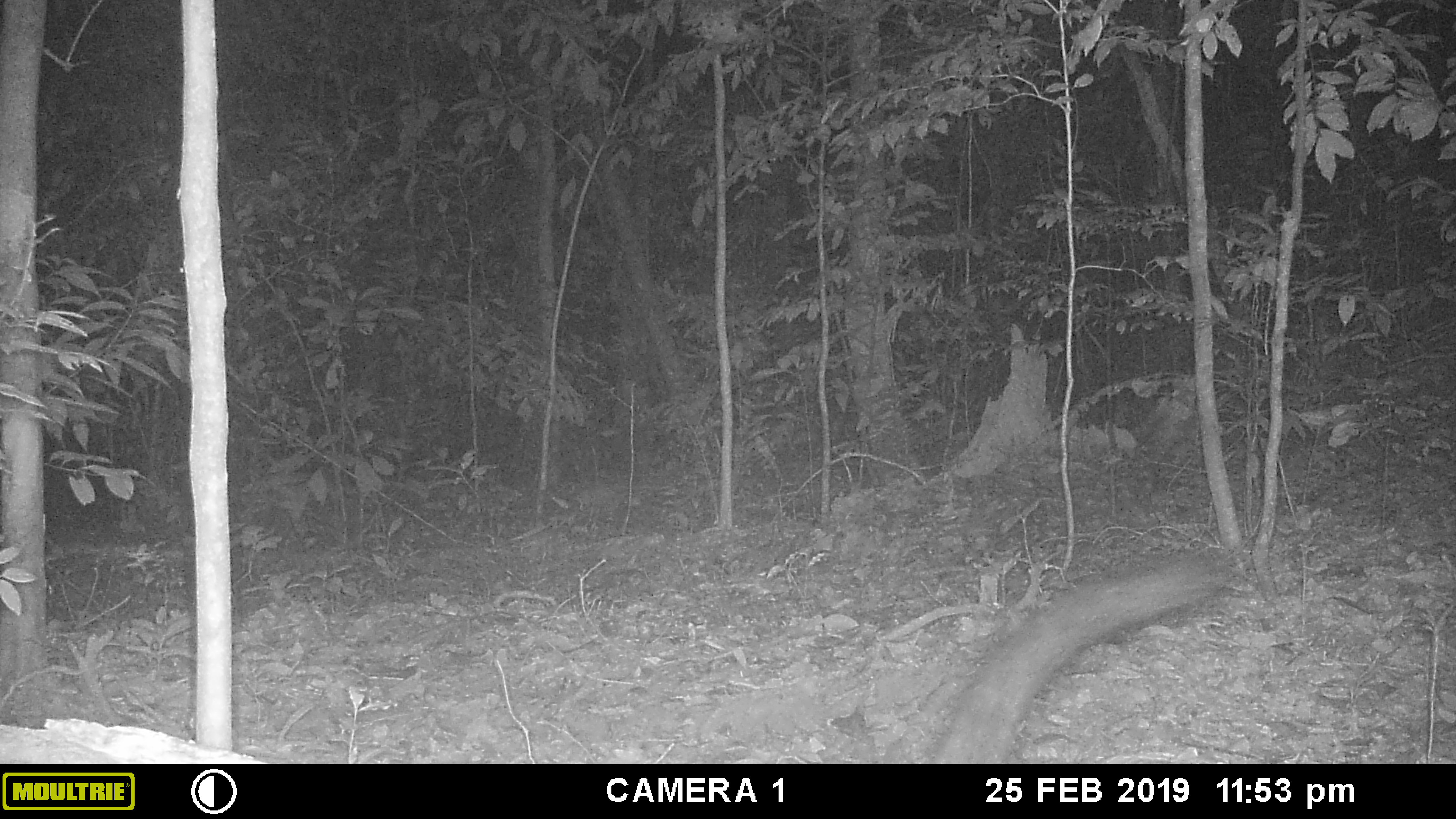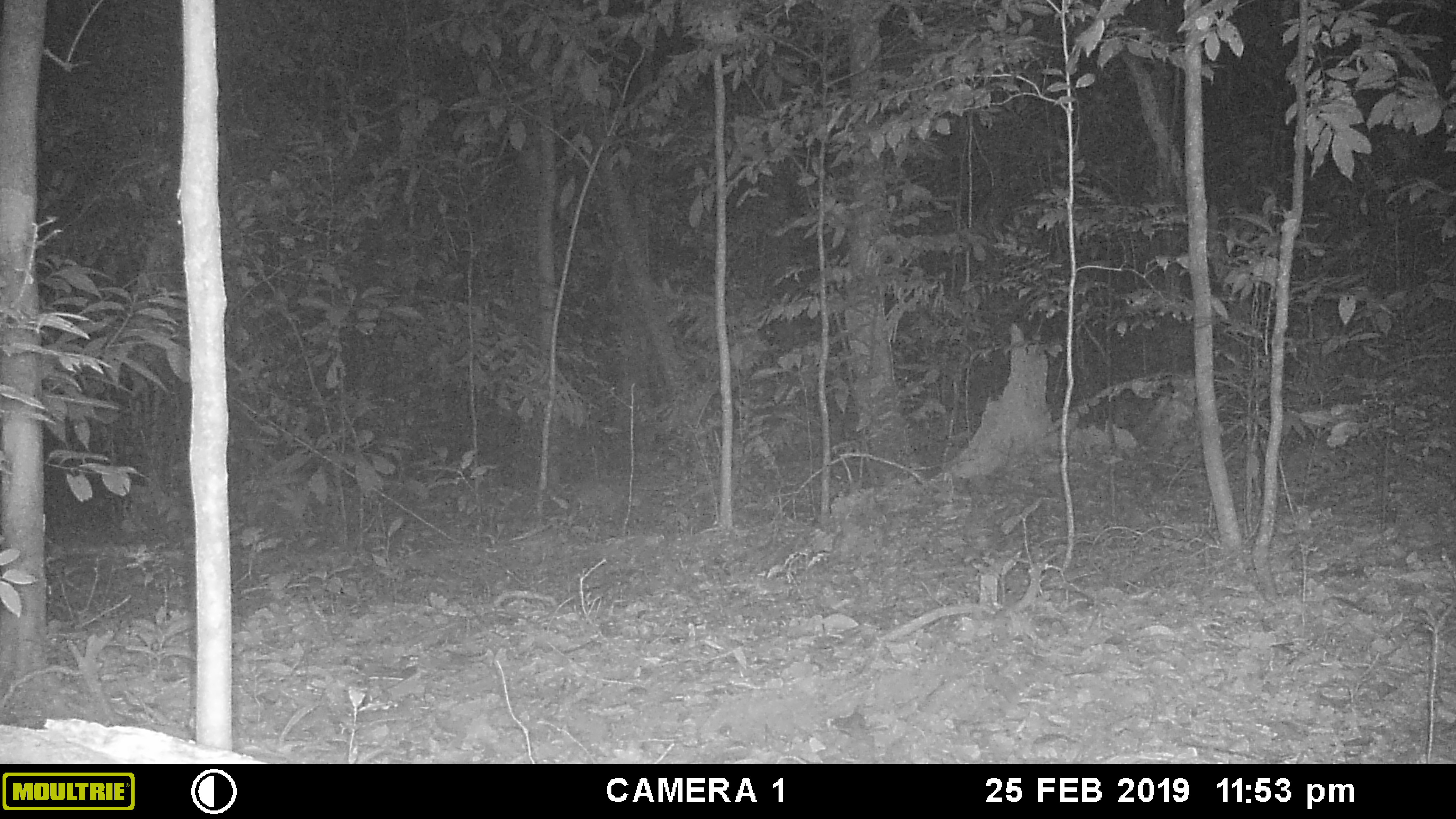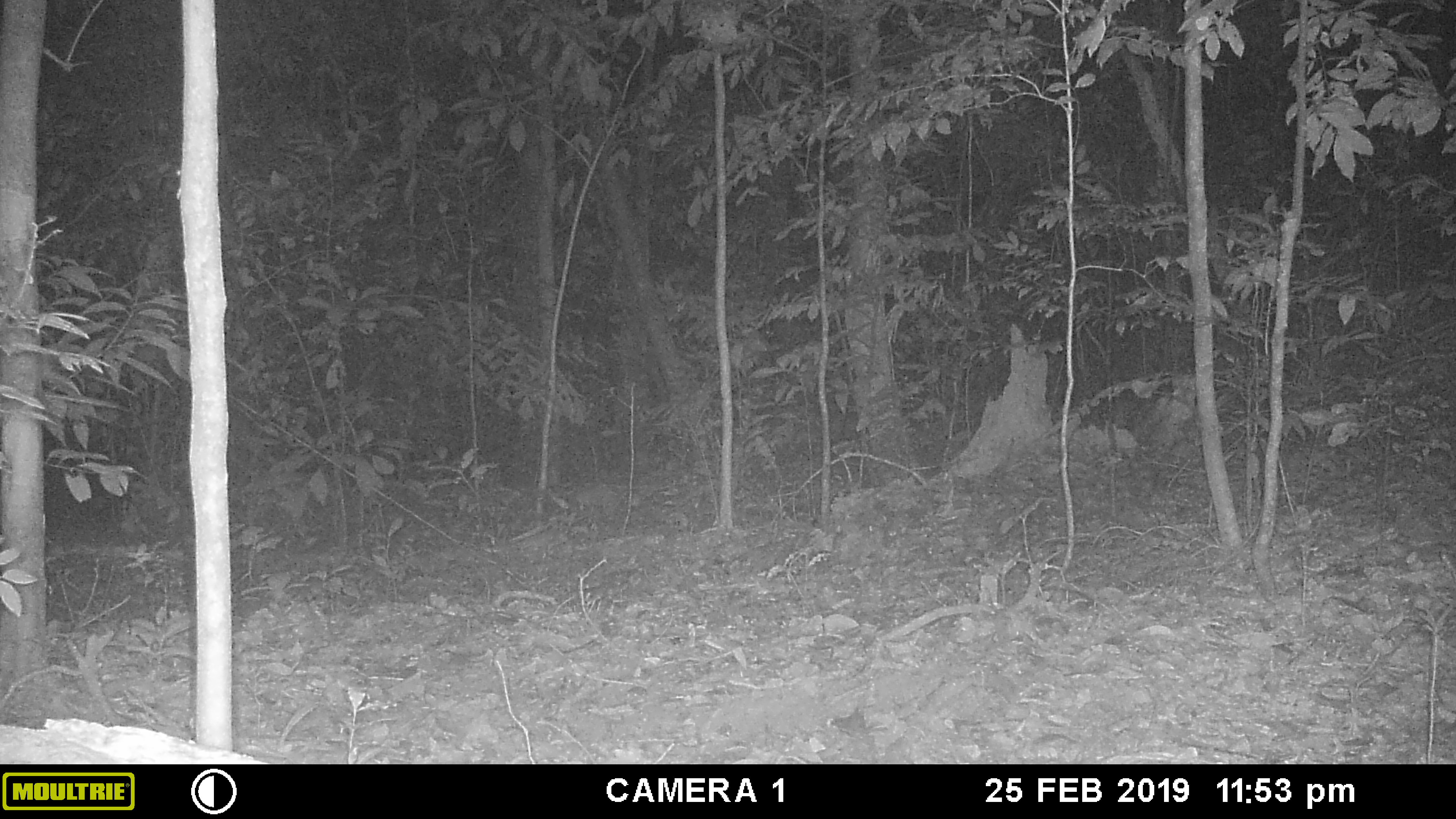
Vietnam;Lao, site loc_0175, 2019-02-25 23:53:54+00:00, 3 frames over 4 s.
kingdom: Animalia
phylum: Chordata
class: Mammalia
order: Carnivora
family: Viverridae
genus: Paradoxurus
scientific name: Paradoxurus hermaphroditus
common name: common palm civet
Common palm civet (Paradoxurus hermaphroditus). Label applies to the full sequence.